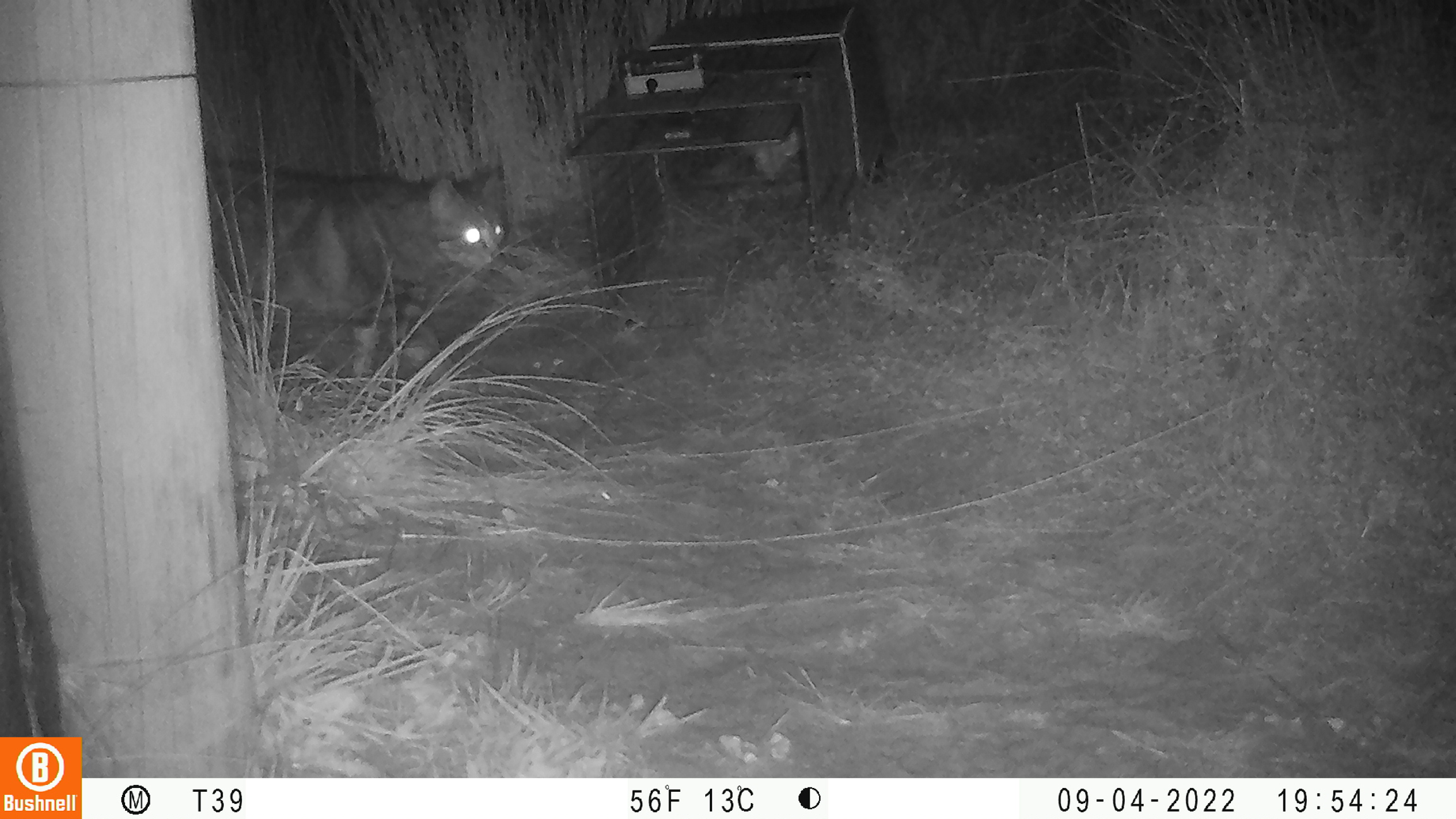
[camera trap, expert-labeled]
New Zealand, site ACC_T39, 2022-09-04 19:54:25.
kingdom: Animalia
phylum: Chordata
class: Mammalia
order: Carnivora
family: Felidae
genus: Felis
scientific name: Felis catus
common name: domestic cat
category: cat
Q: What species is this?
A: Cat (domestic cat) (Felis catus).